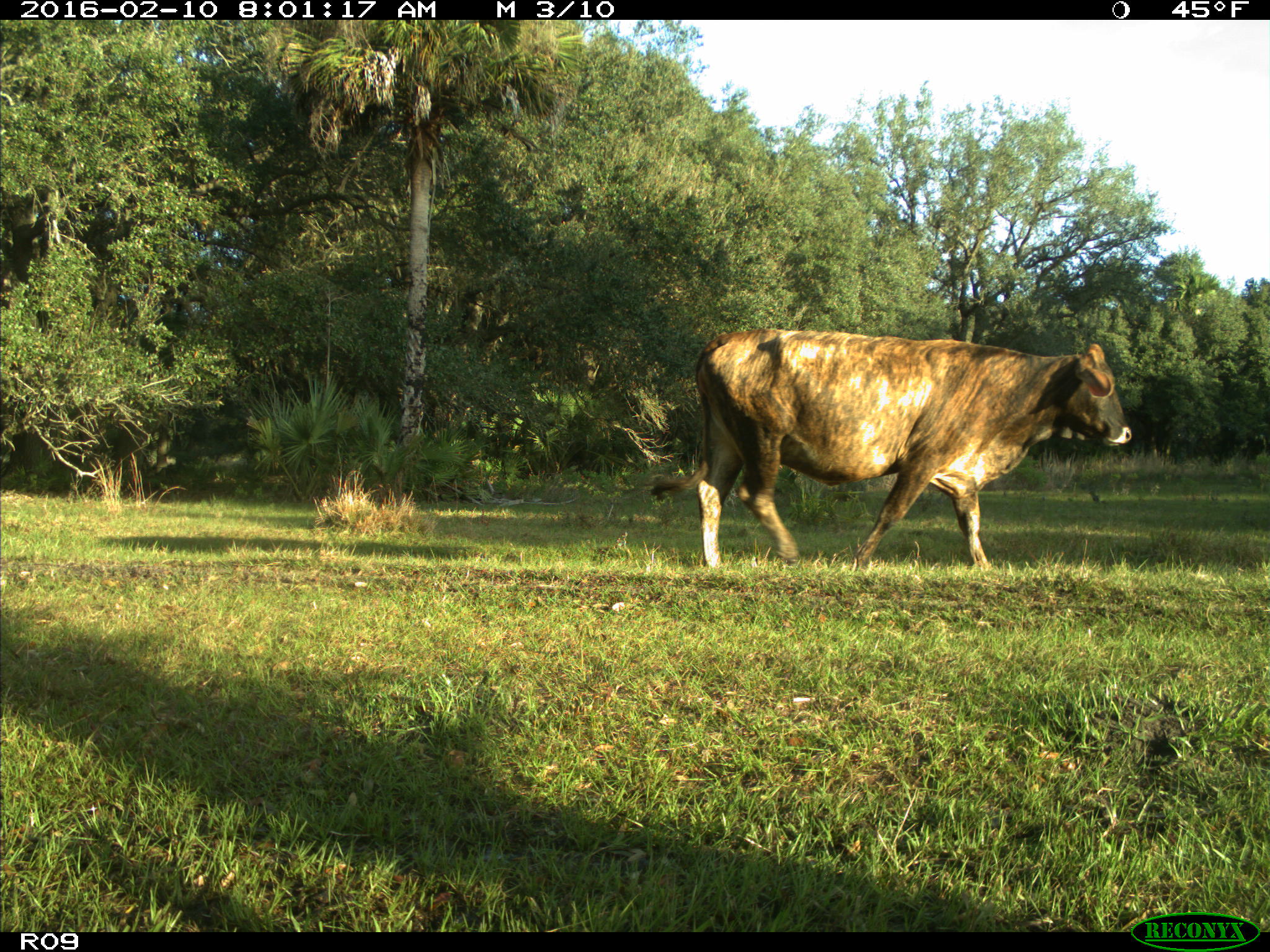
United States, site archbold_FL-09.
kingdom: Animalia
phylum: Chordata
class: Mammalia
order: Artiodactyla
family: Bovidae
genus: Bos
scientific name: Bos taurus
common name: domestic cow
Bos taurus (domestic cow).